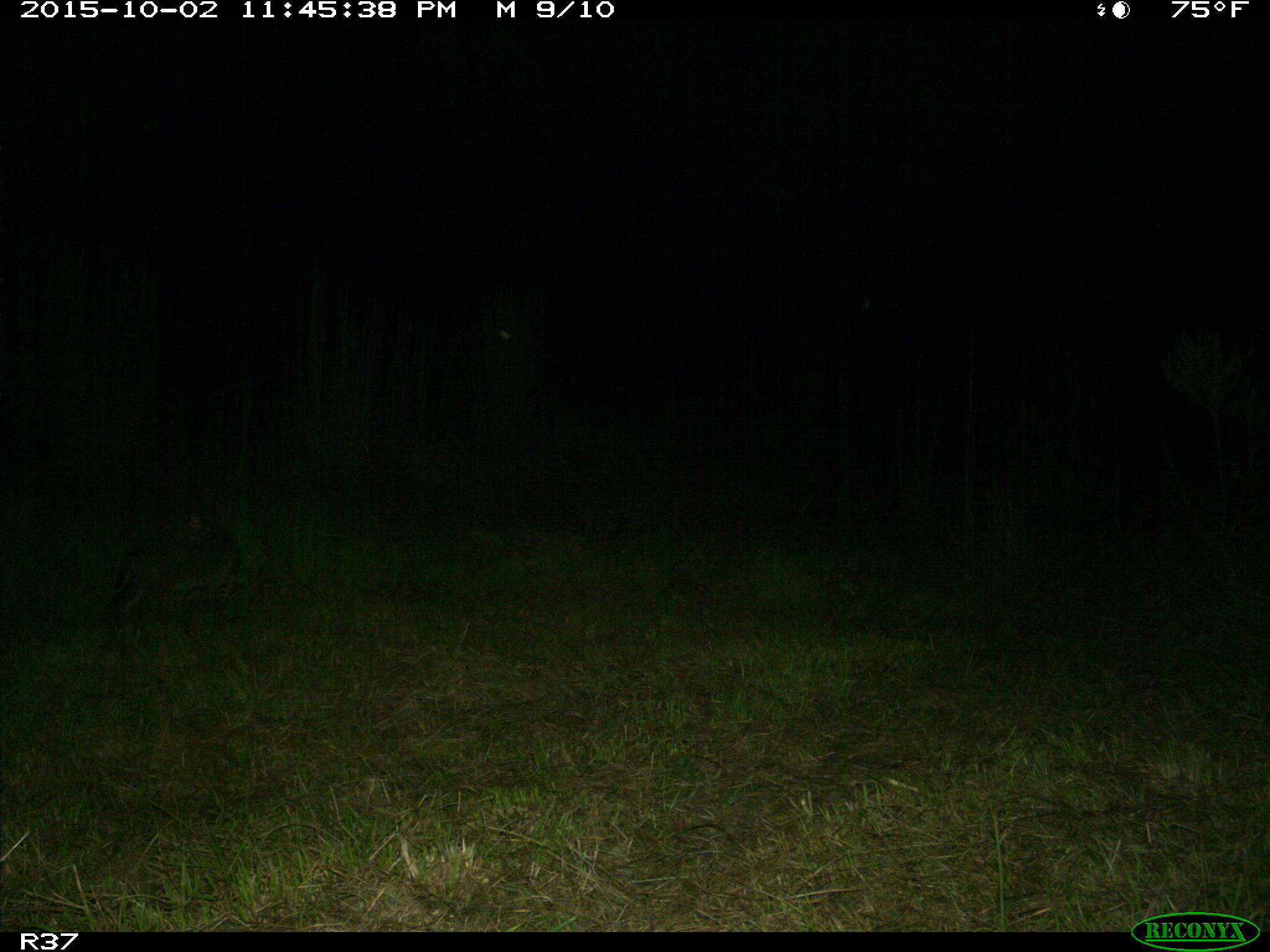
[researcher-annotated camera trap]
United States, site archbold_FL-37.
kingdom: Animalia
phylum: Chordata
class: Mammalia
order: Carnivora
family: Felidae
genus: Lynx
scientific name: Lynx rufus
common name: bobcat